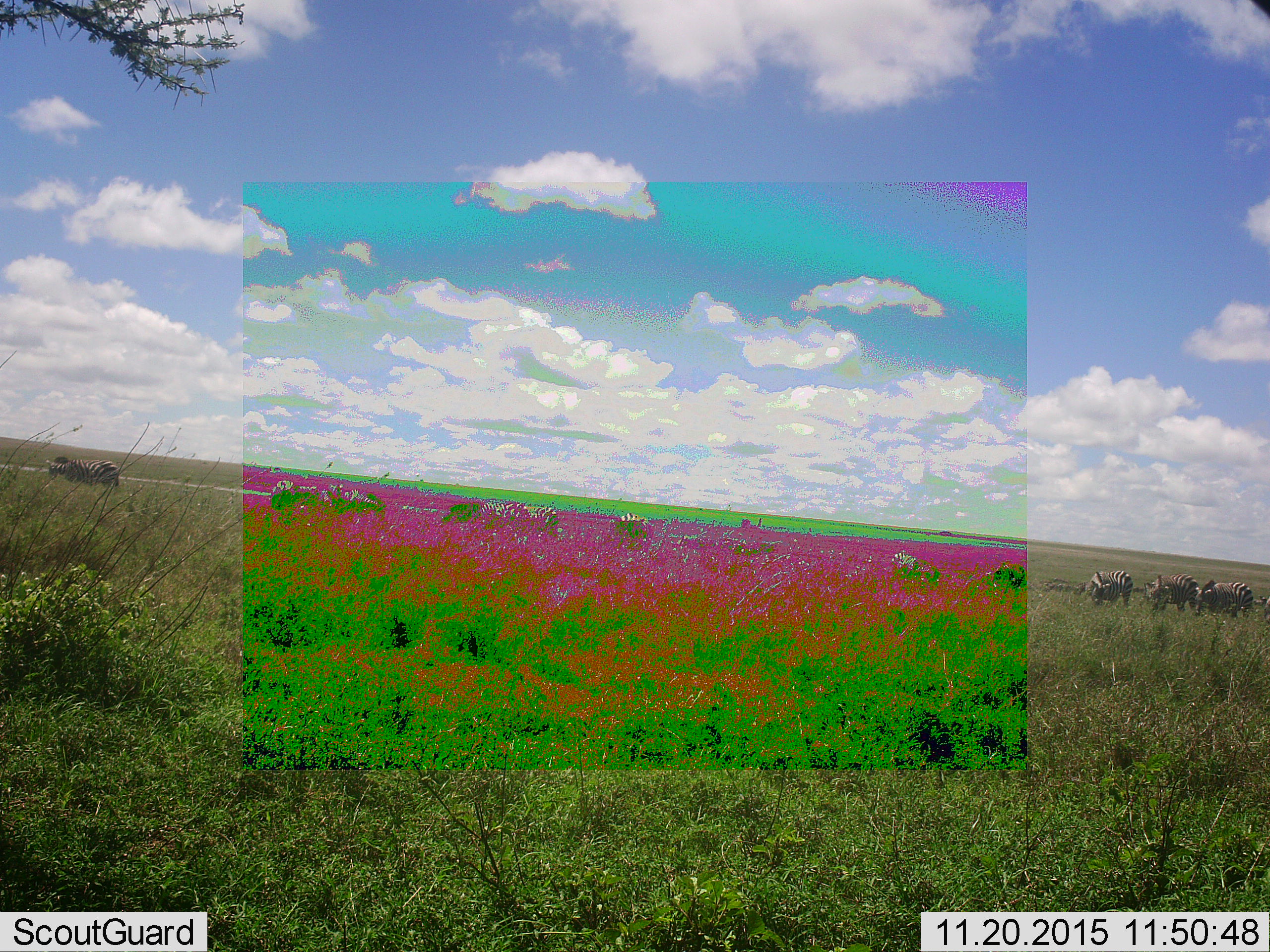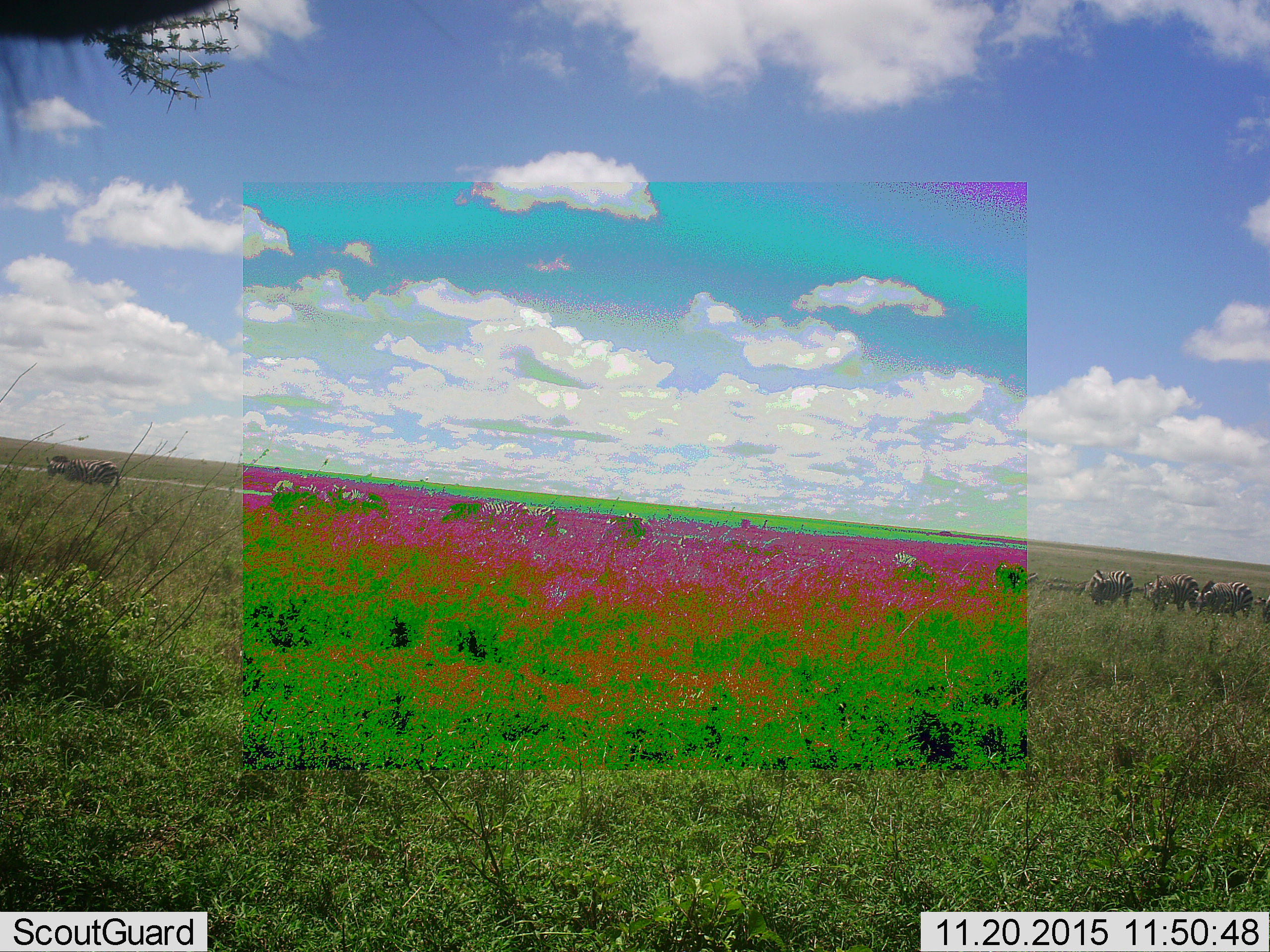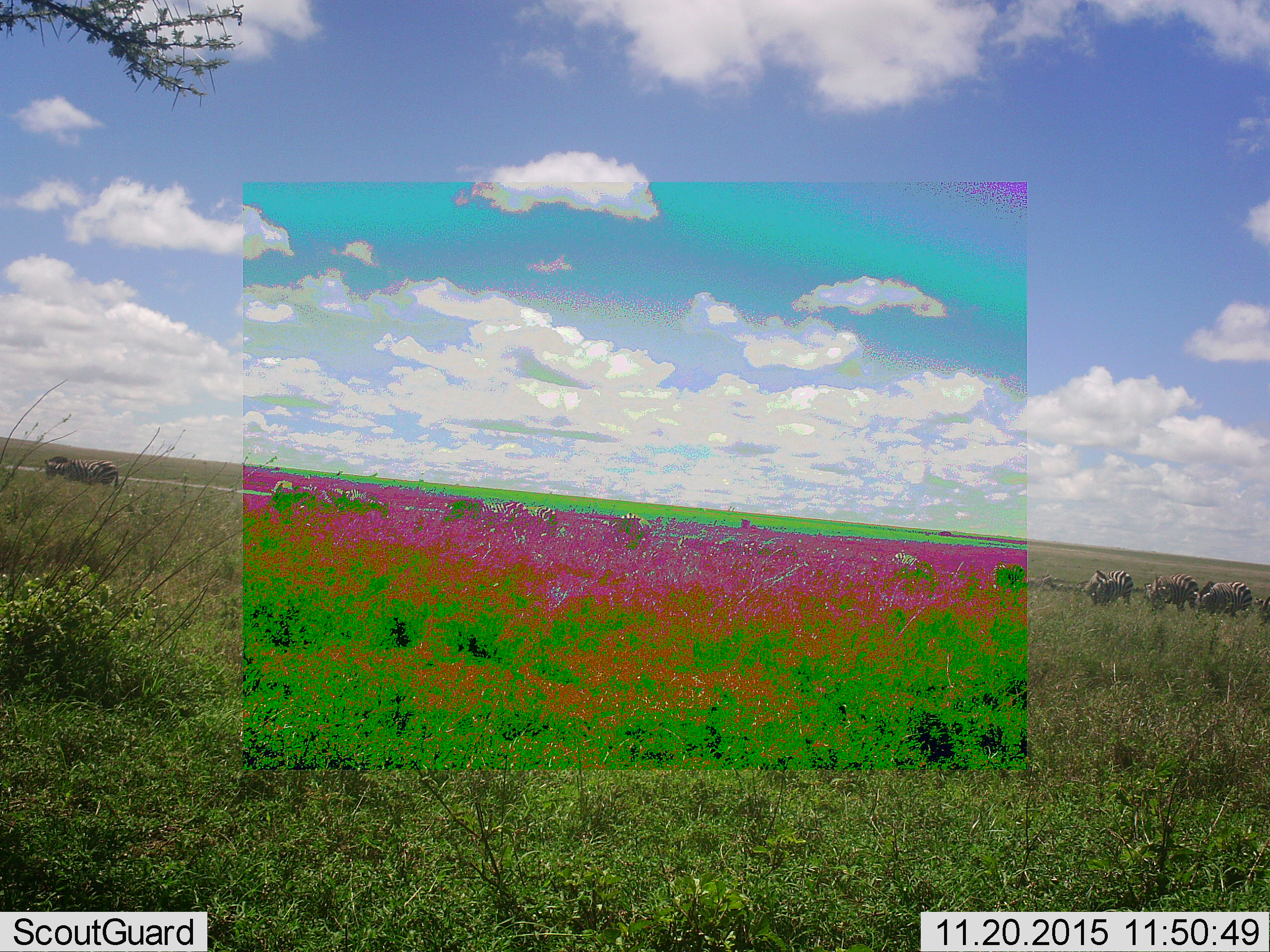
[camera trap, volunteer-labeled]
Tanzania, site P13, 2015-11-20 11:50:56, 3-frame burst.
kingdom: Animalia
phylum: Chordata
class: Mammalia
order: Perissodactyla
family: Equidae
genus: Equus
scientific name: Equus quagga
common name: plains zebra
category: zebra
Zebra (plains zebra) (Equus quagga), count 8. Behavior (volunteer vote fractions): standing 71%, resting 0%, moving 0%, interacting 0%. Young present (vote fraction): 0%. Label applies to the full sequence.